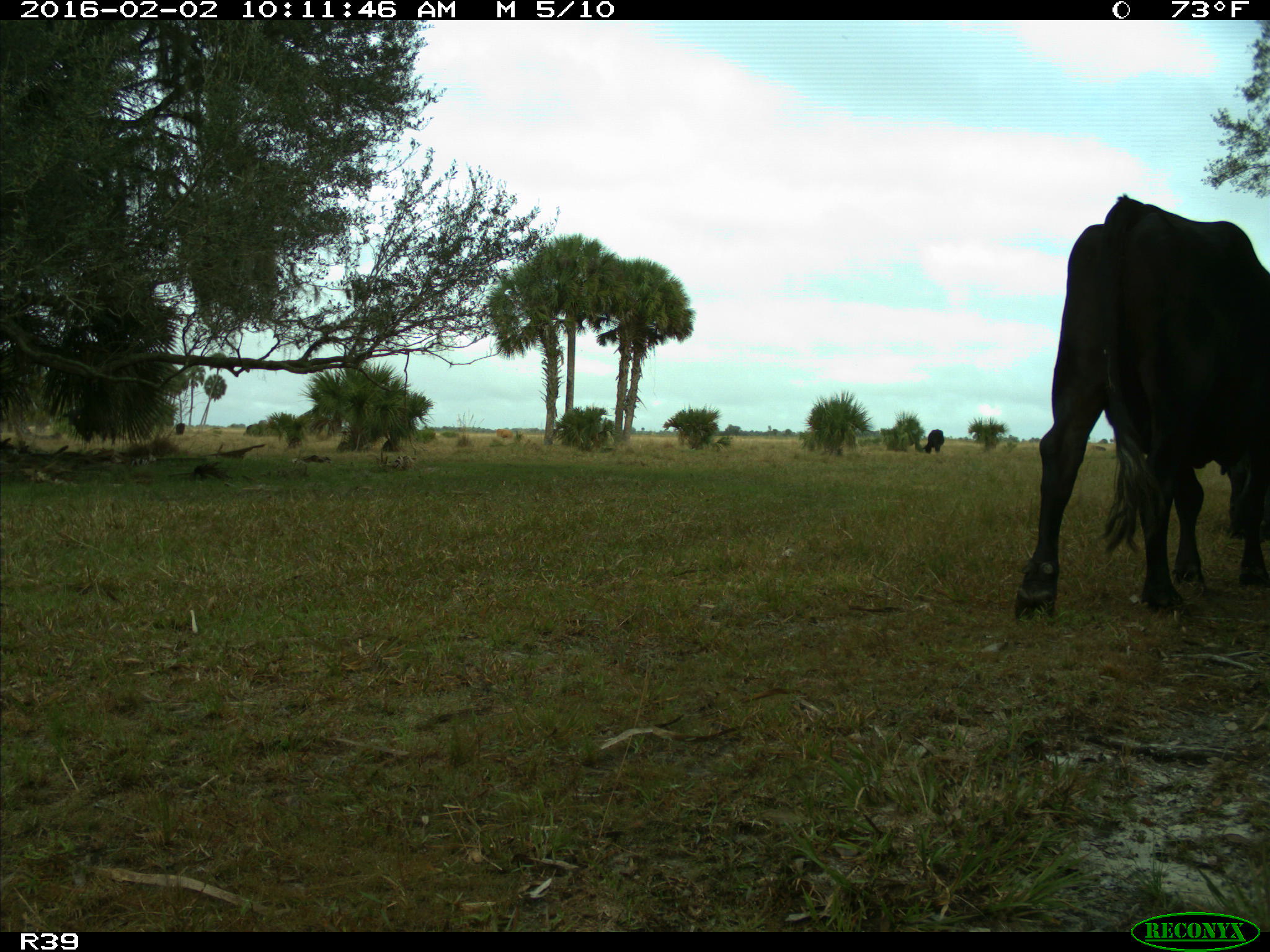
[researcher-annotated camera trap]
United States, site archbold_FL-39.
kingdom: Animalia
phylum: Chordata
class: Mammalia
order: Artiodactyla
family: Bovidae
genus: Bos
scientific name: Bos taurus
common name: domestic cow